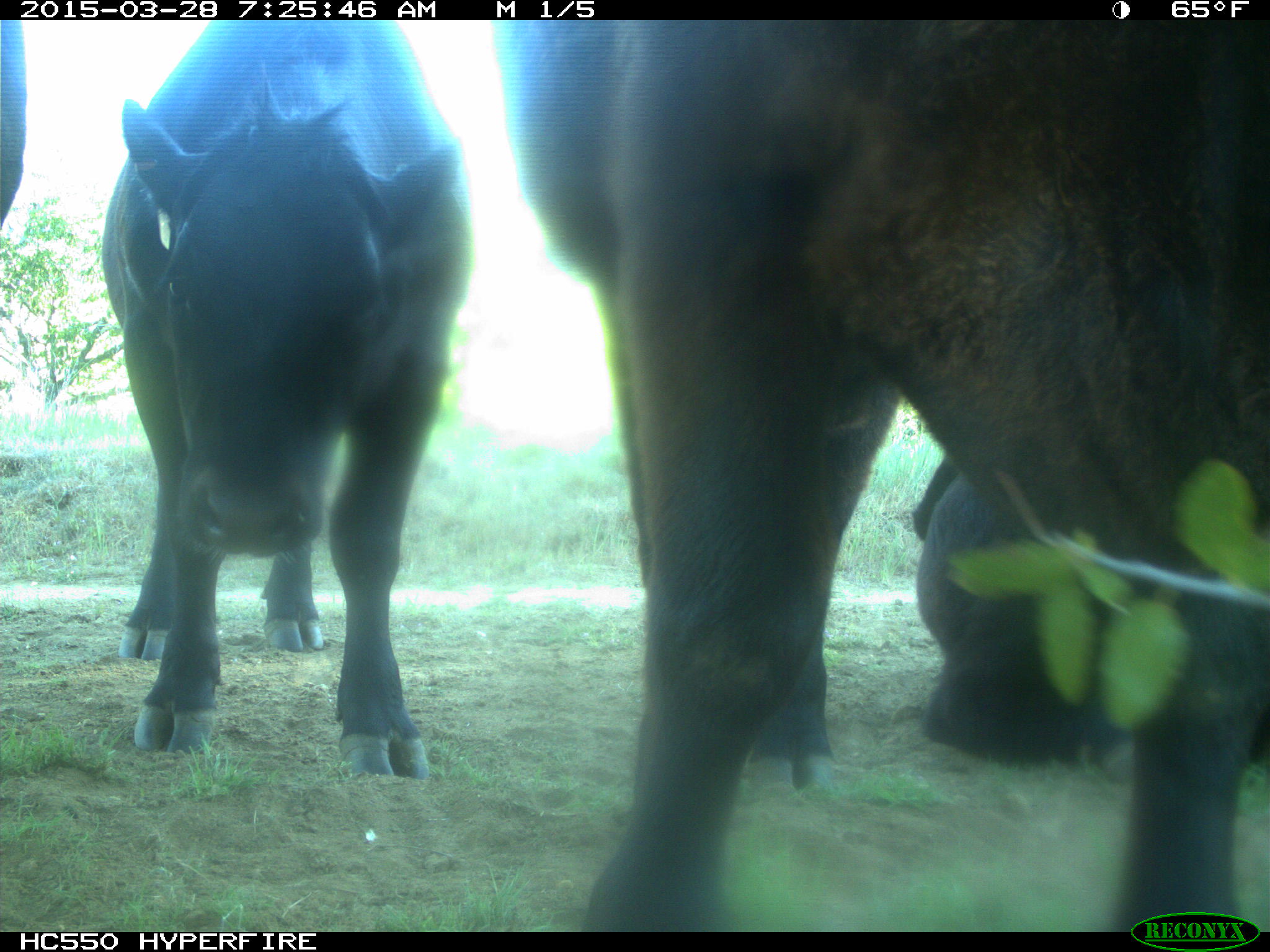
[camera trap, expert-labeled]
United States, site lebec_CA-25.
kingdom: Animalia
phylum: Chordata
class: Mammalia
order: Artiodactyla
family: Bovidae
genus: Bos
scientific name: Bos taurus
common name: domestic cow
Bos taurus (domestic cow).